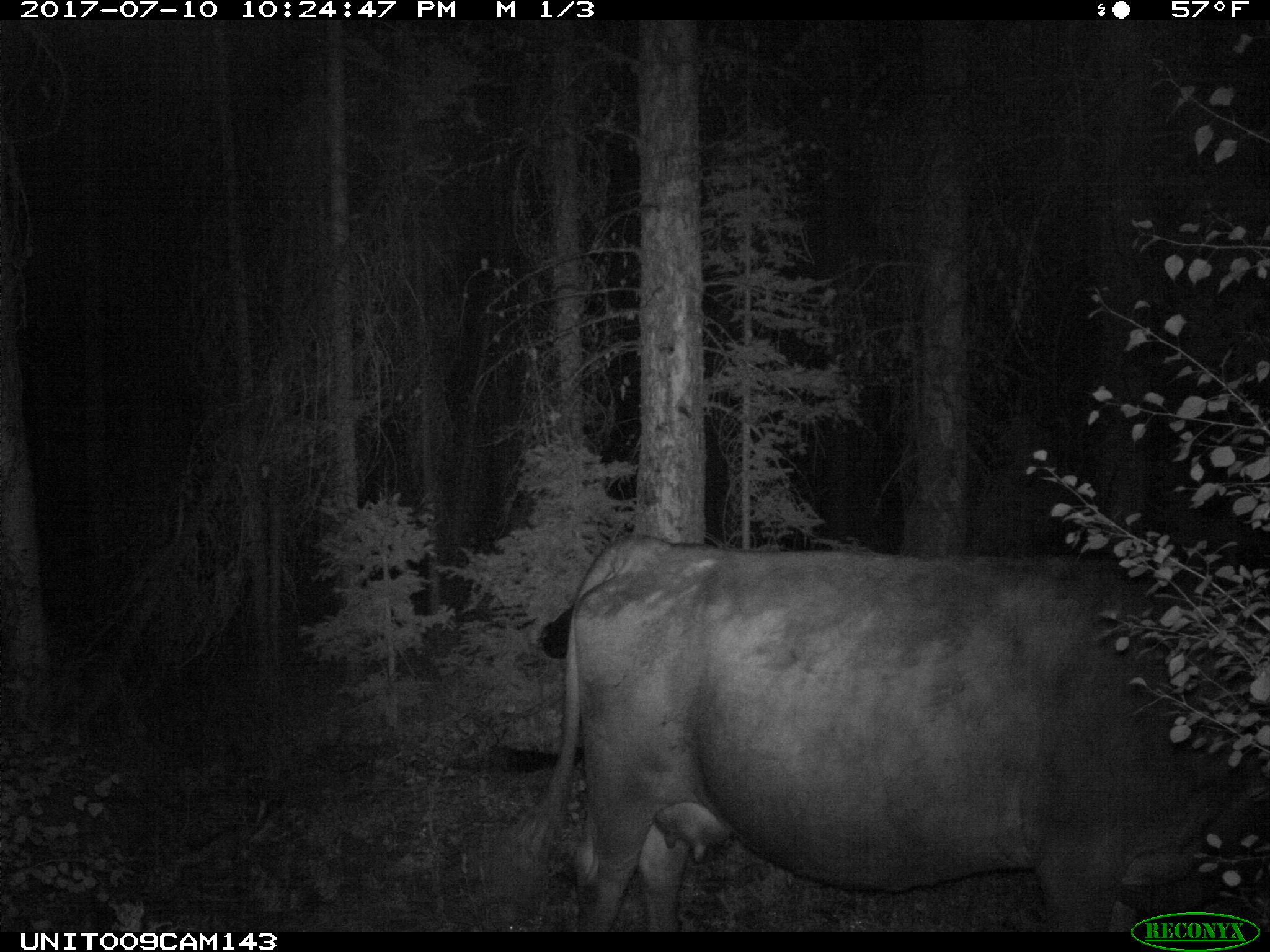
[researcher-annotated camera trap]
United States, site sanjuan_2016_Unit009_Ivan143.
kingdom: Animalia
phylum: Chordata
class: Mammalia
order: Artiodactyla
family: Bovidae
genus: Bos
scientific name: Bos taurus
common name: domestic cow